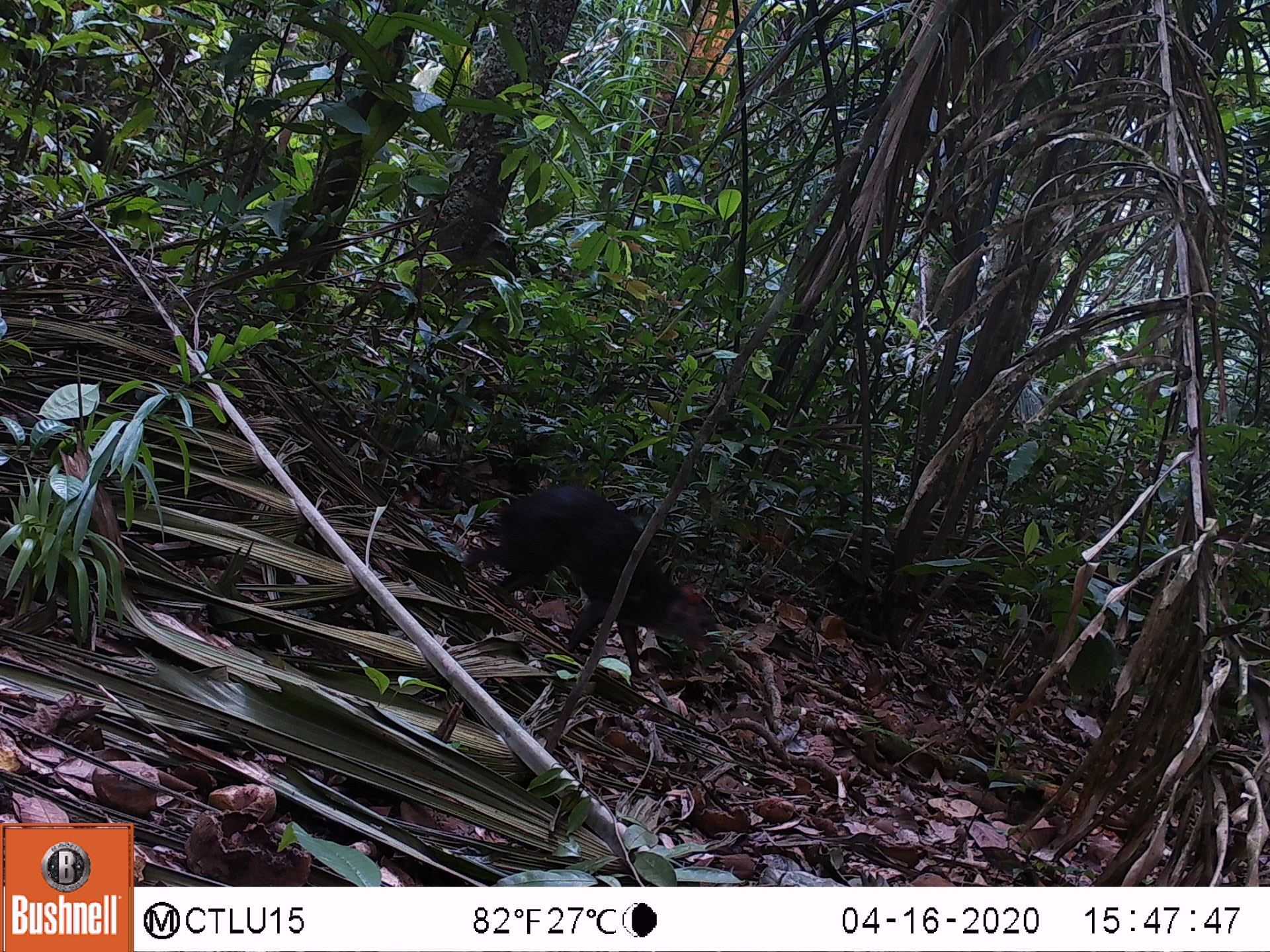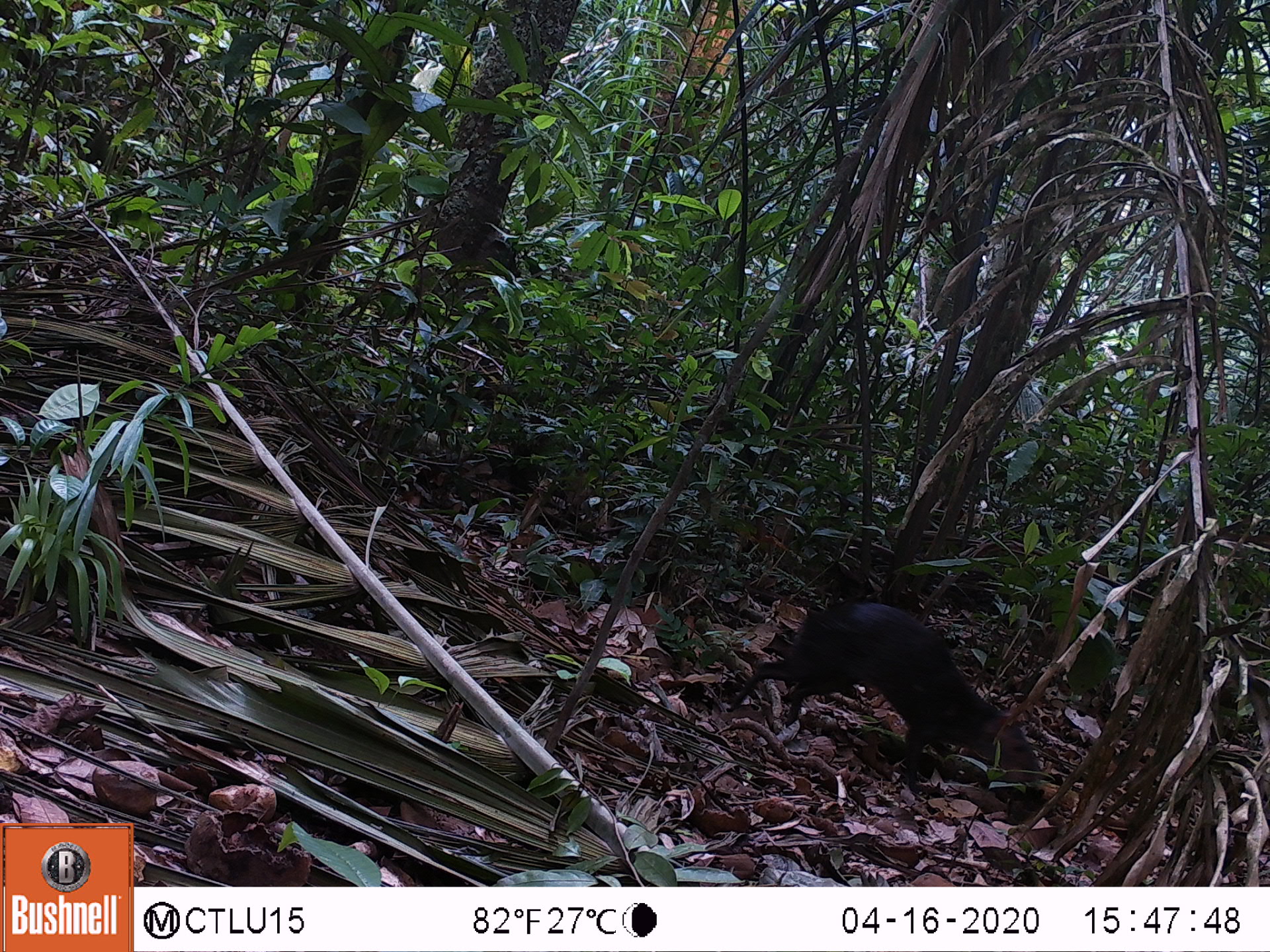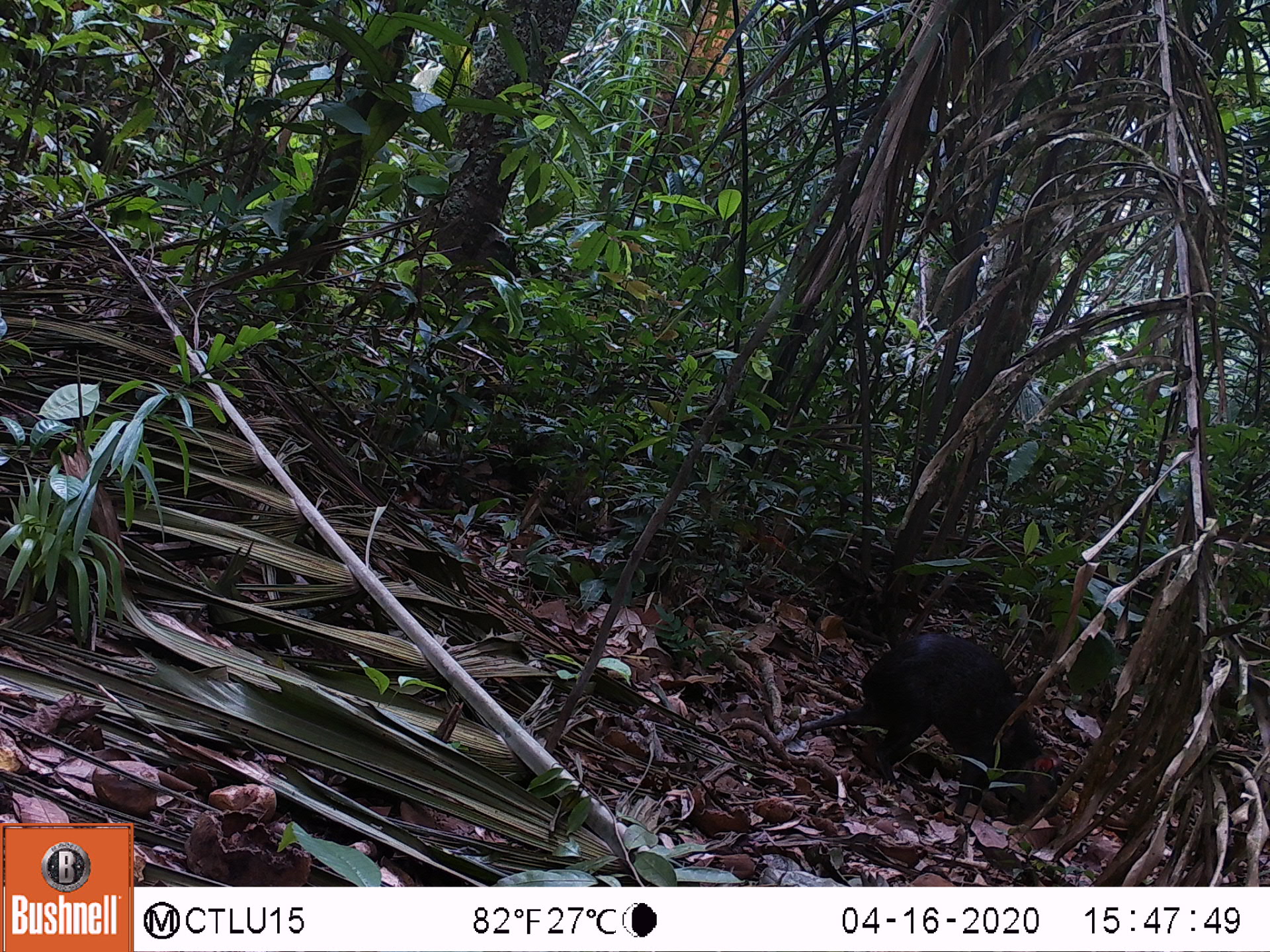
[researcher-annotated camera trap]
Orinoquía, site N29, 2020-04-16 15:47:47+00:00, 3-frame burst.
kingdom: Animalia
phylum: Chordata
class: Mammalia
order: Rodentia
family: Dasyproctidae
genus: Dasyprocta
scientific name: Dasyprocta fuliginosa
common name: black agouti